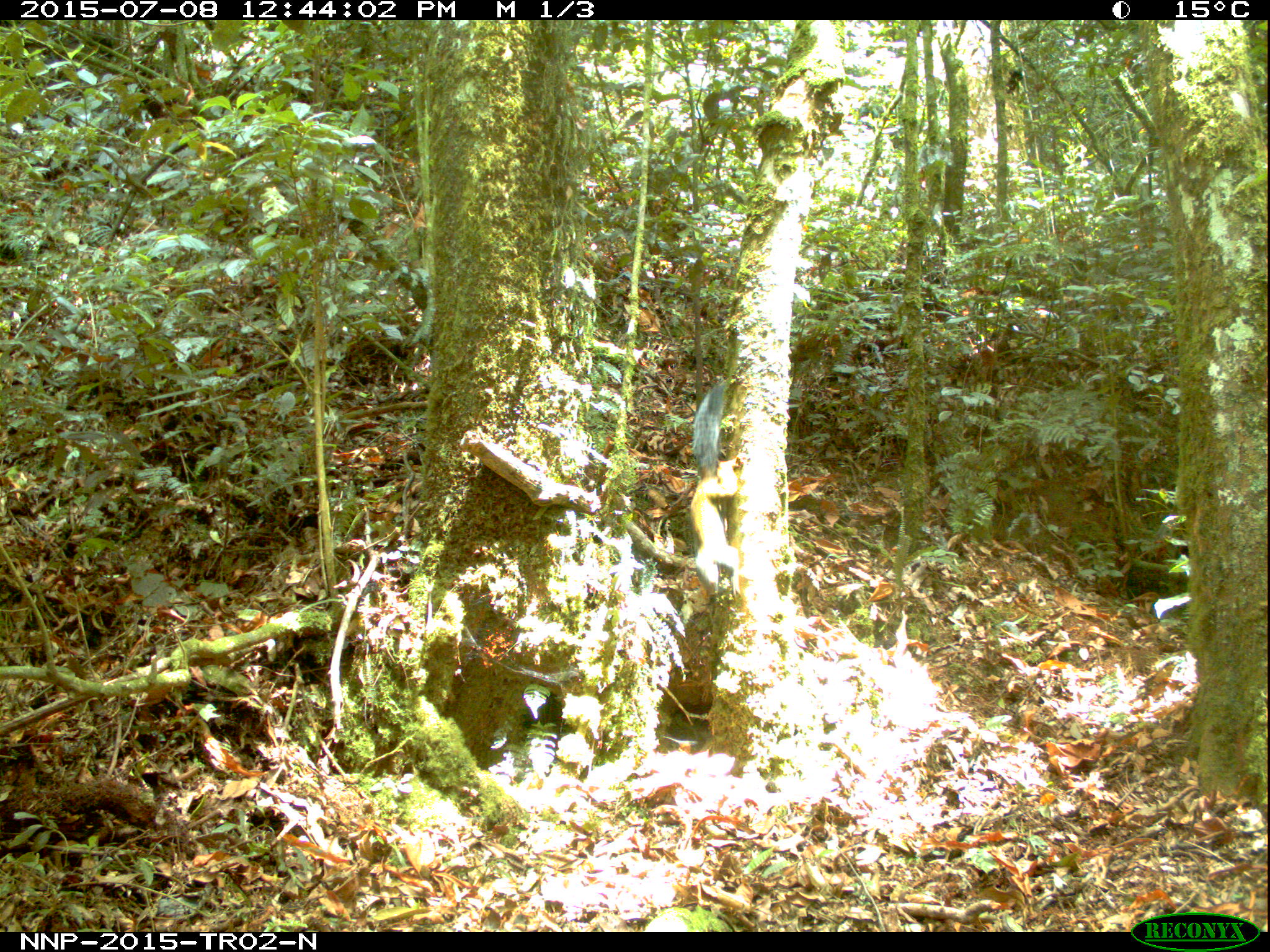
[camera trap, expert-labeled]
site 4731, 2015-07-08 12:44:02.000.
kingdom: Animalia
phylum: Chordata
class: Mammalia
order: Rodentia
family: Sciuridae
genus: Protoxerus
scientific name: Protoxerus stangeri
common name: forest giant squirrel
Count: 1.